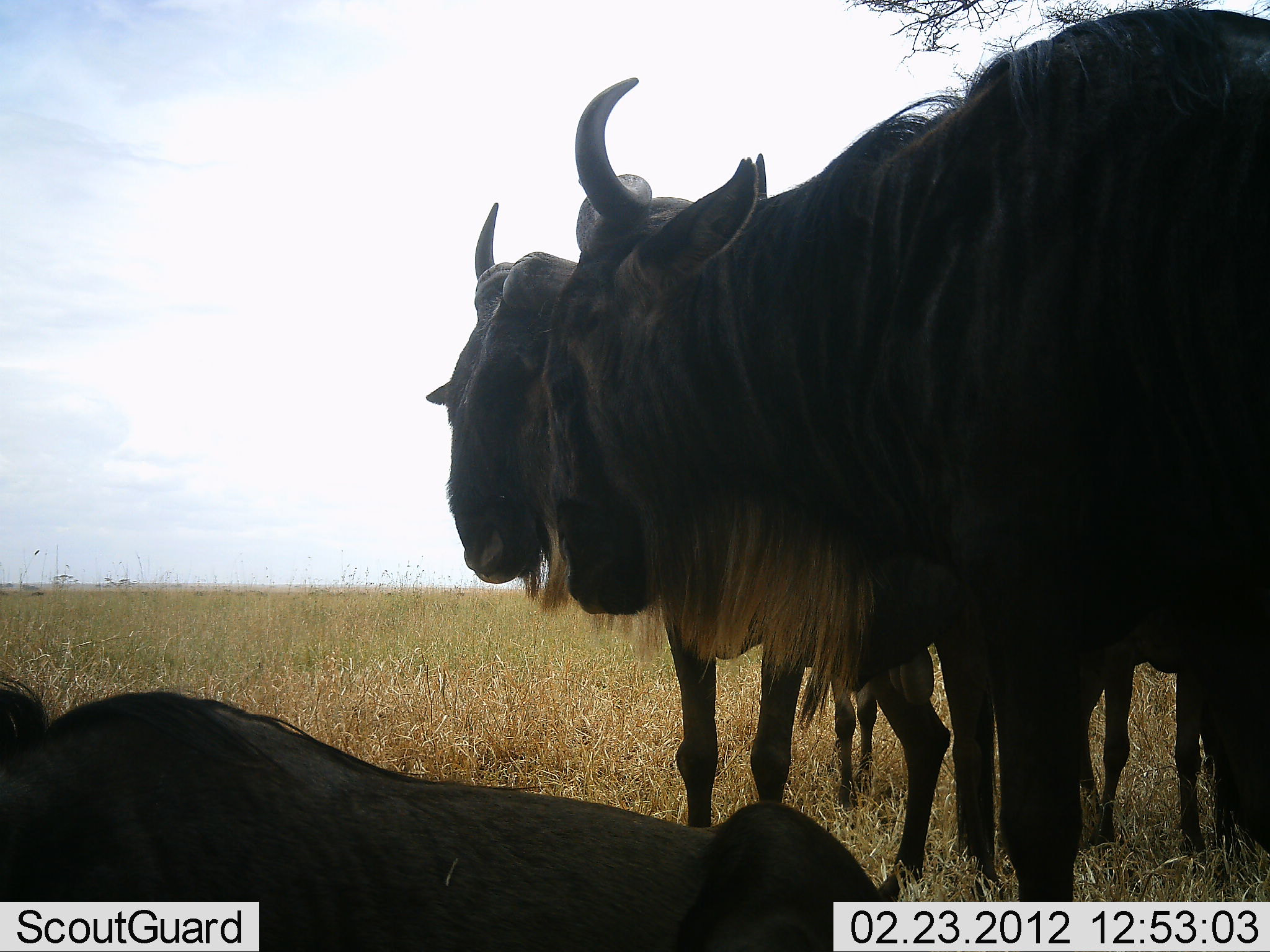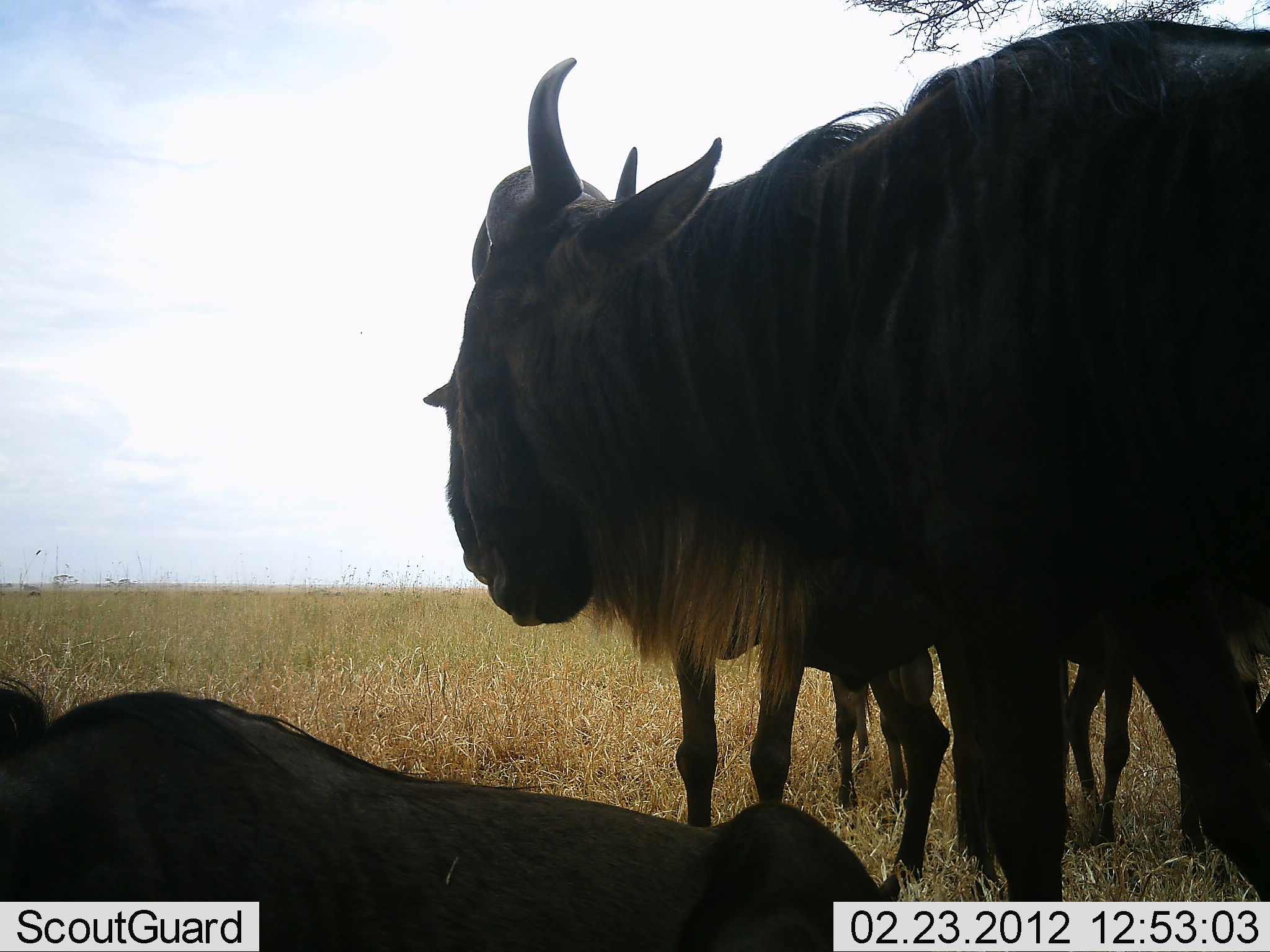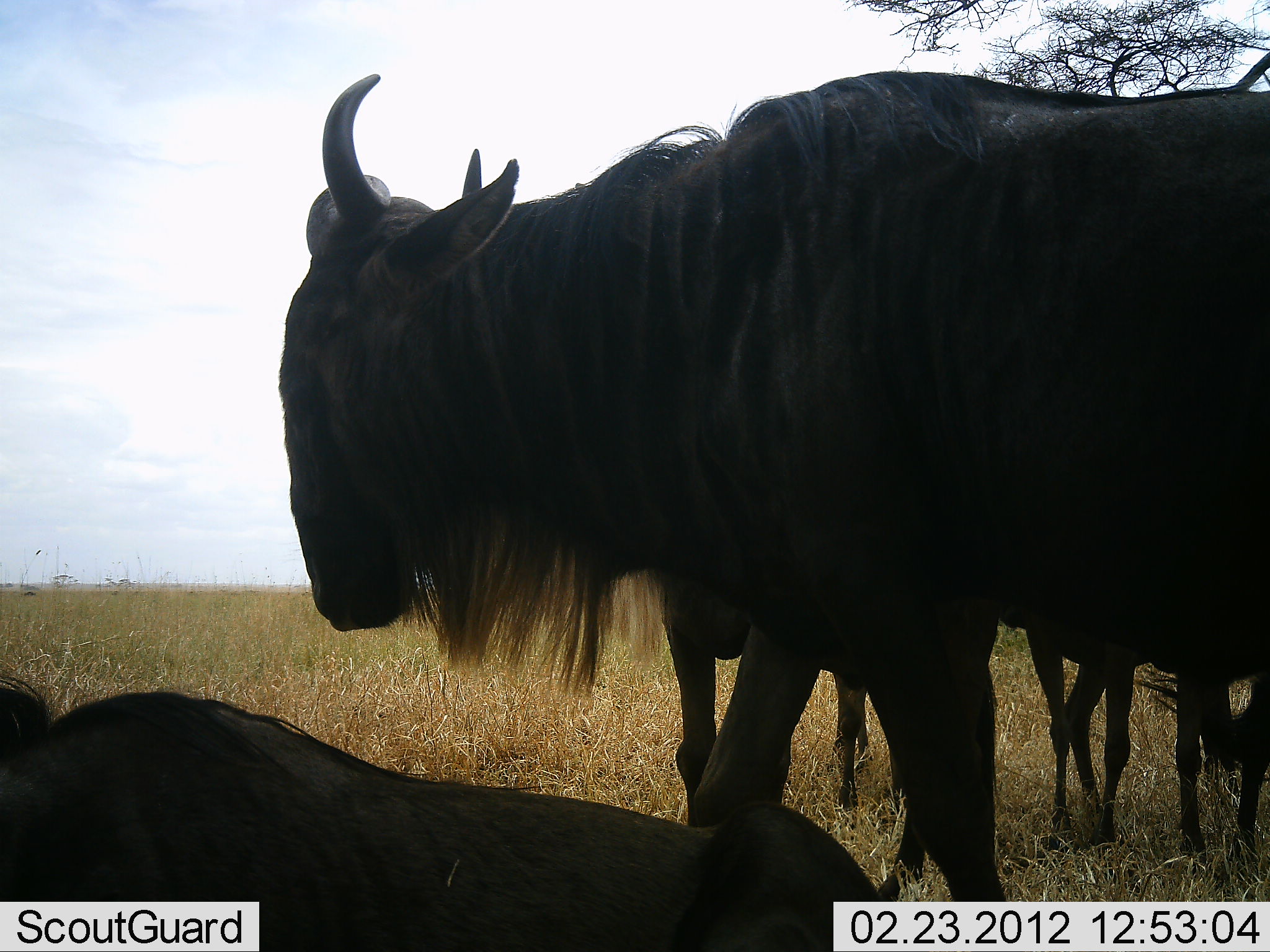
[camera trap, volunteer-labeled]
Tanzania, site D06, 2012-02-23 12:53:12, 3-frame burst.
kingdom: Animalia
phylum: Chordata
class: Mammalia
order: Artiodactyla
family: Bovidae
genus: Connochaetes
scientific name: Connochaetes taurinus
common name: blue wildebeest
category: wildebeest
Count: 4.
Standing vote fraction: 80%.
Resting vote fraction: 73%.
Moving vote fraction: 27%.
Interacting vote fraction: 7%.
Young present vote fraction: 13%.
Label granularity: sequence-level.